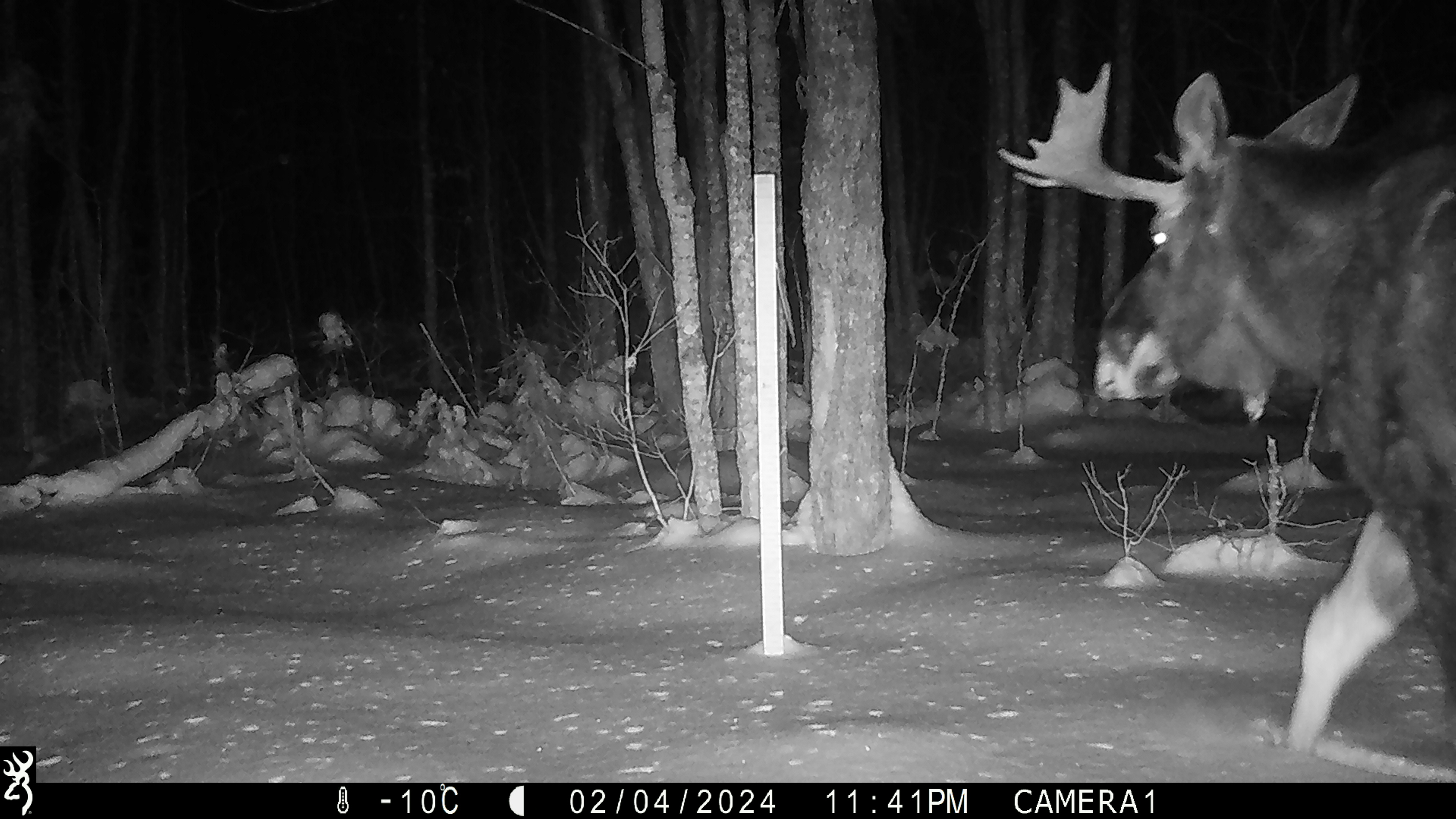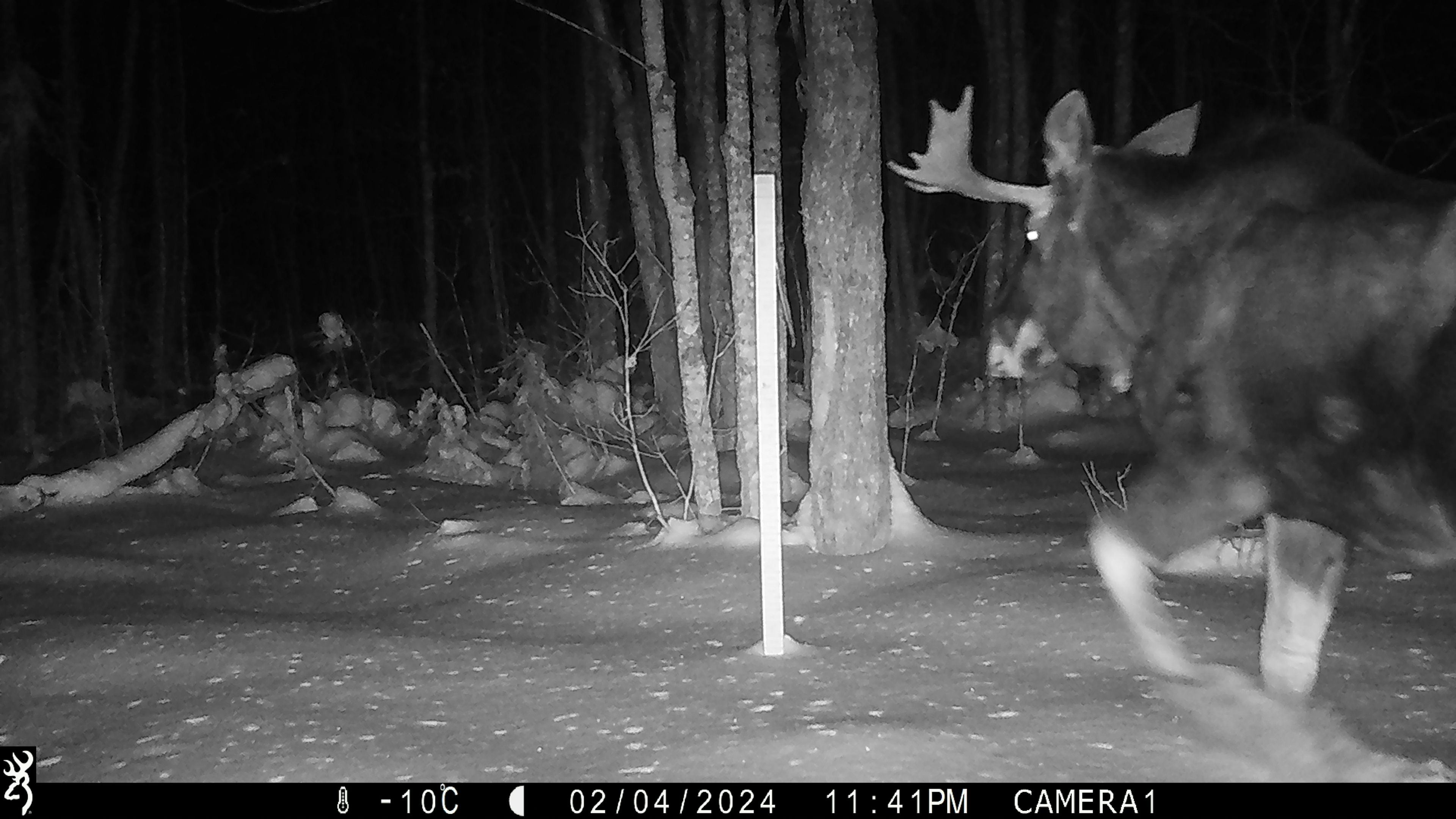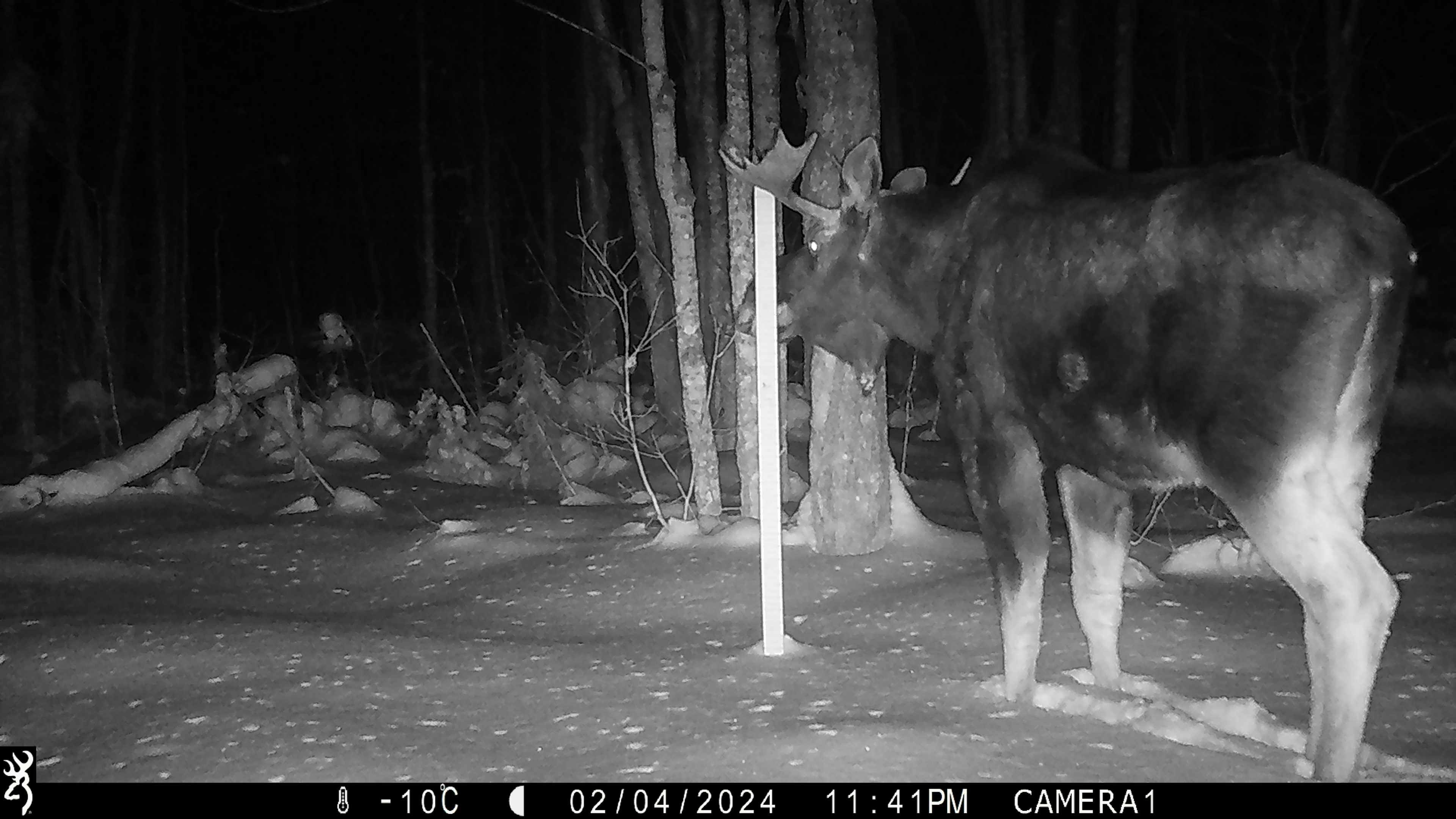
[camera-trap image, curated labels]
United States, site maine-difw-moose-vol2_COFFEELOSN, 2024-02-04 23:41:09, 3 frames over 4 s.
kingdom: Animalia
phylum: Chordata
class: Mammalia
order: Artiodactyla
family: Cervidae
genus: Alces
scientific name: Alces alces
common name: moose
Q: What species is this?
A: Moose (Alces alces).